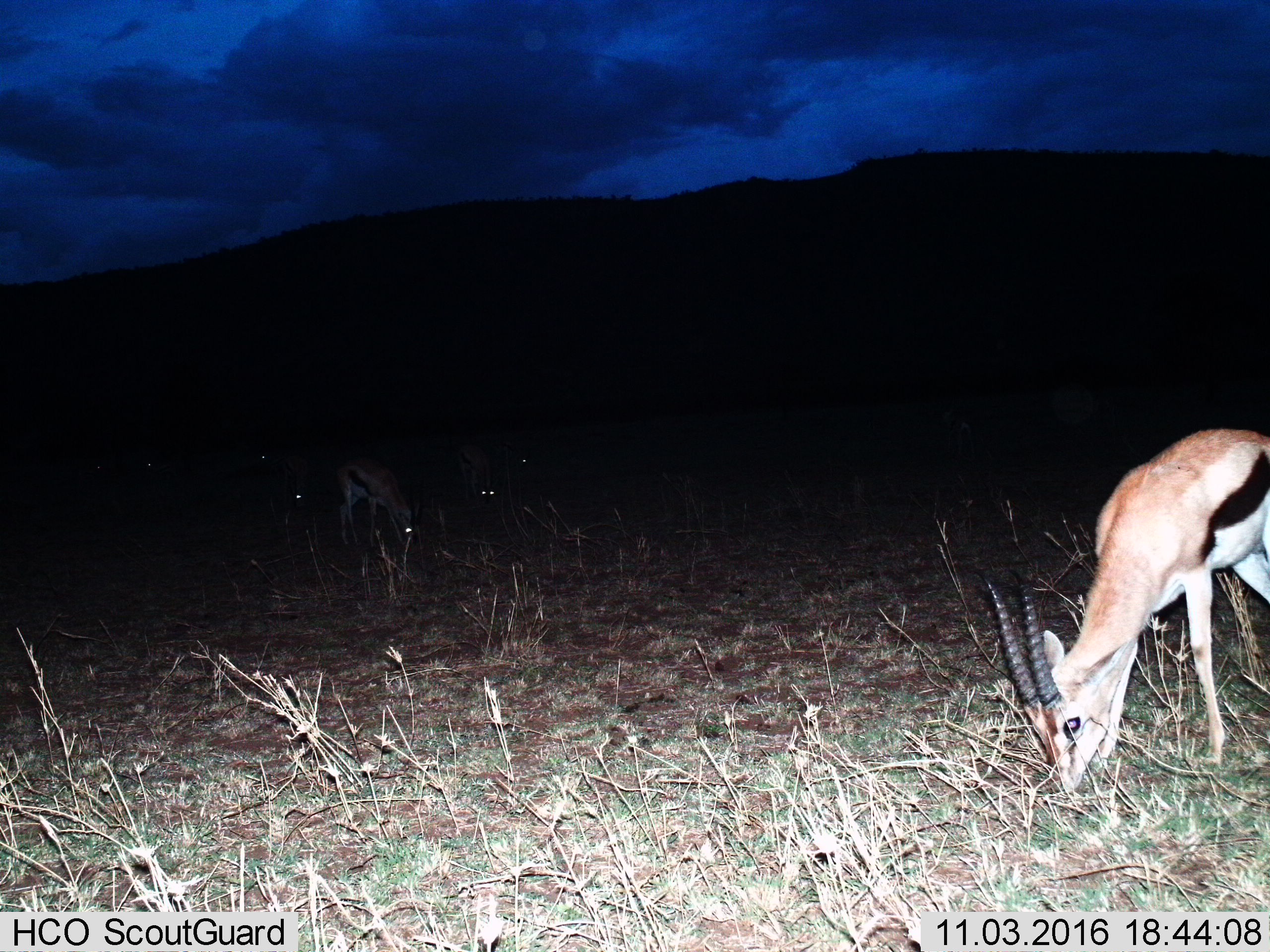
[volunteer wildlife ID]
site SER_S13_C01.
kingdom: Animalia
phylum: Chordata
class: Mammalia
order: Artiodactyla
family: Bovidae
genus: Eudorcas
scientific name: Eudorcas thomsonii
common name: thomson's gazelle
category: gazellethomsons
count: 8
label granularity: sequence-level